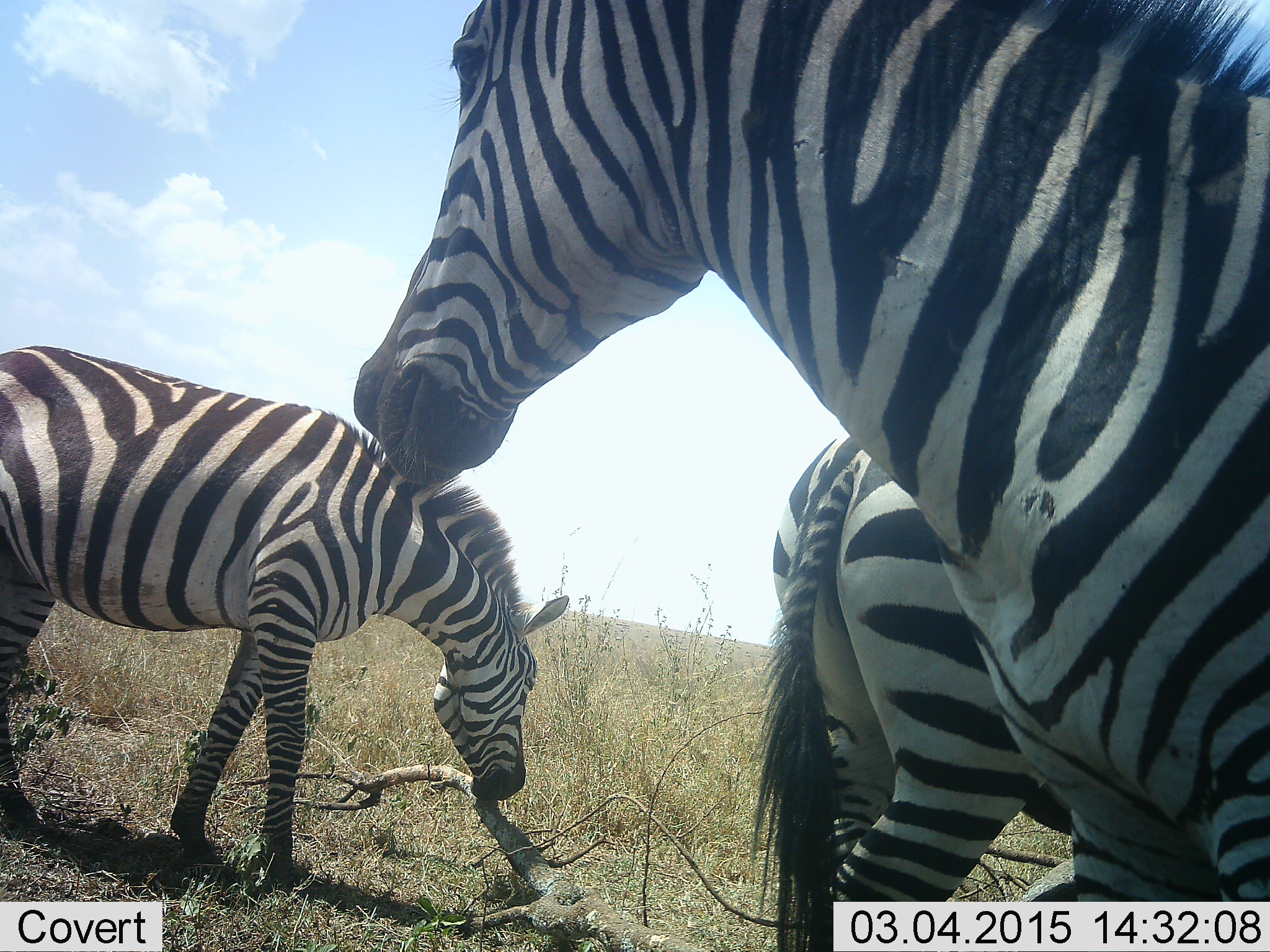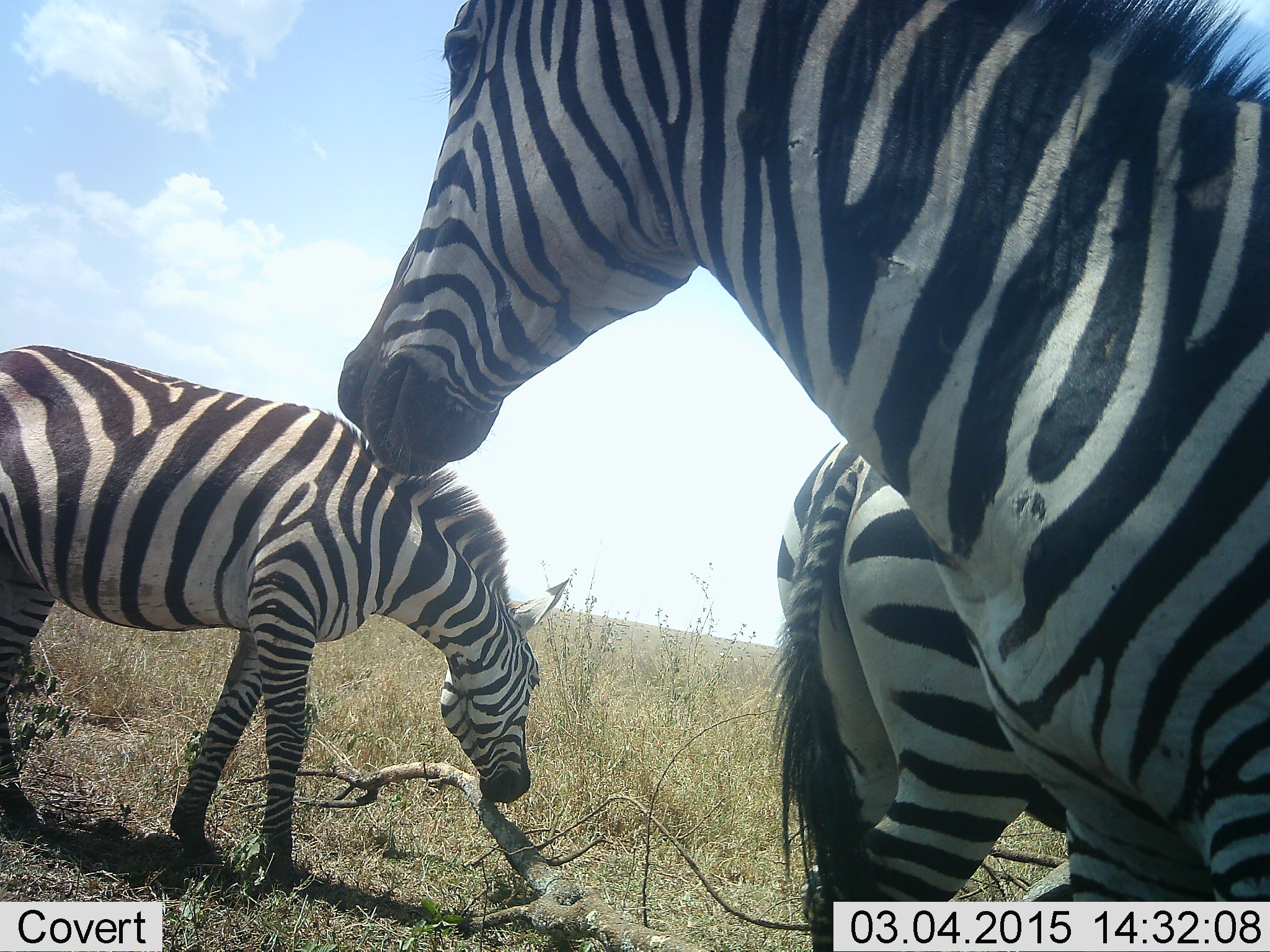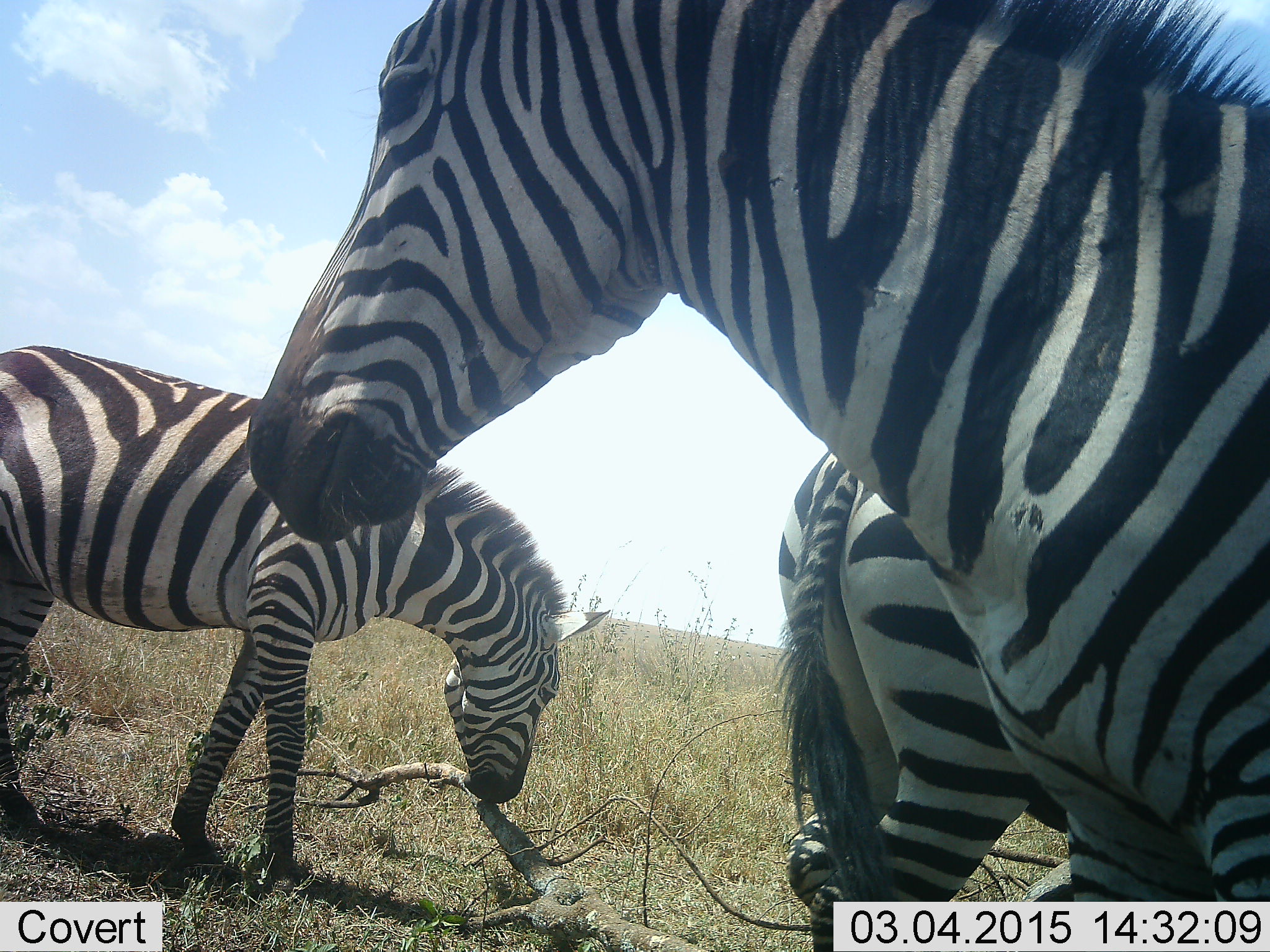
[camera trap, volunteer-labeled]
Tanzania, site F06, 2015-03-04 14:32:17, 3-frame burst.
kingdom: Animalia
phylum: Chordata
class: Mammalia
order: Perissodactyla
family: Equidae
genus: Equus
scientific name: Equus quagga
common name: plains zebra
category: zebra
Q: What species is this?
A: Zebra (plains zebra) (Equus quagga).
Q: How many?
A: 3.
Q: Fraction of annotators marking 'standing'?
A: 80%.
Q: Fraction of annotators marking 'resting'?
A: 0%.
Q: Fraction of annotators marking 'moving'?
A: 10%.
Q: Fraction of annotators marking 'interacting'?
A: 10%.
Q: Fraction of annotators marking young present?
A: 0%.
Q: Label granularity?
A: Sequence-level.